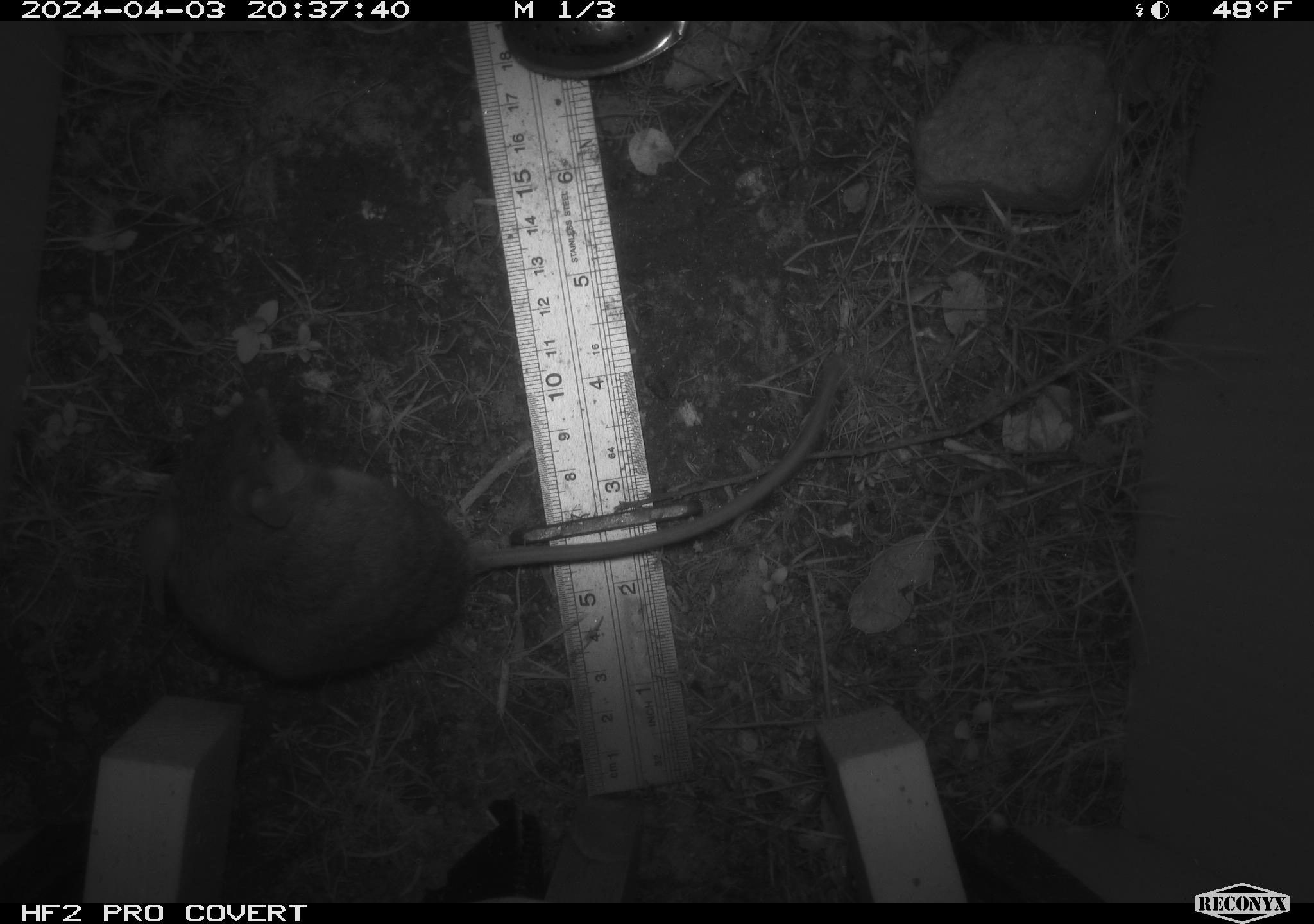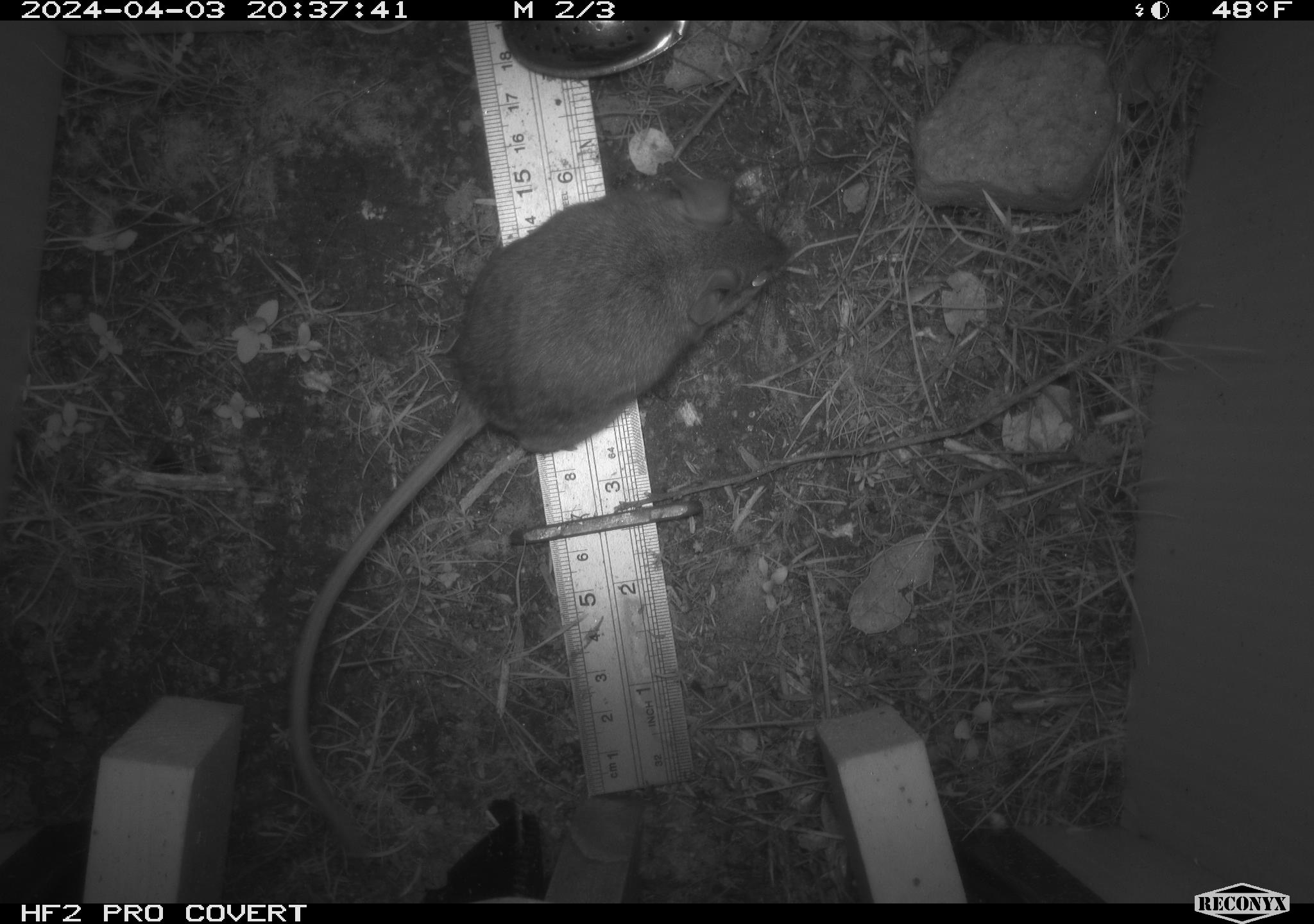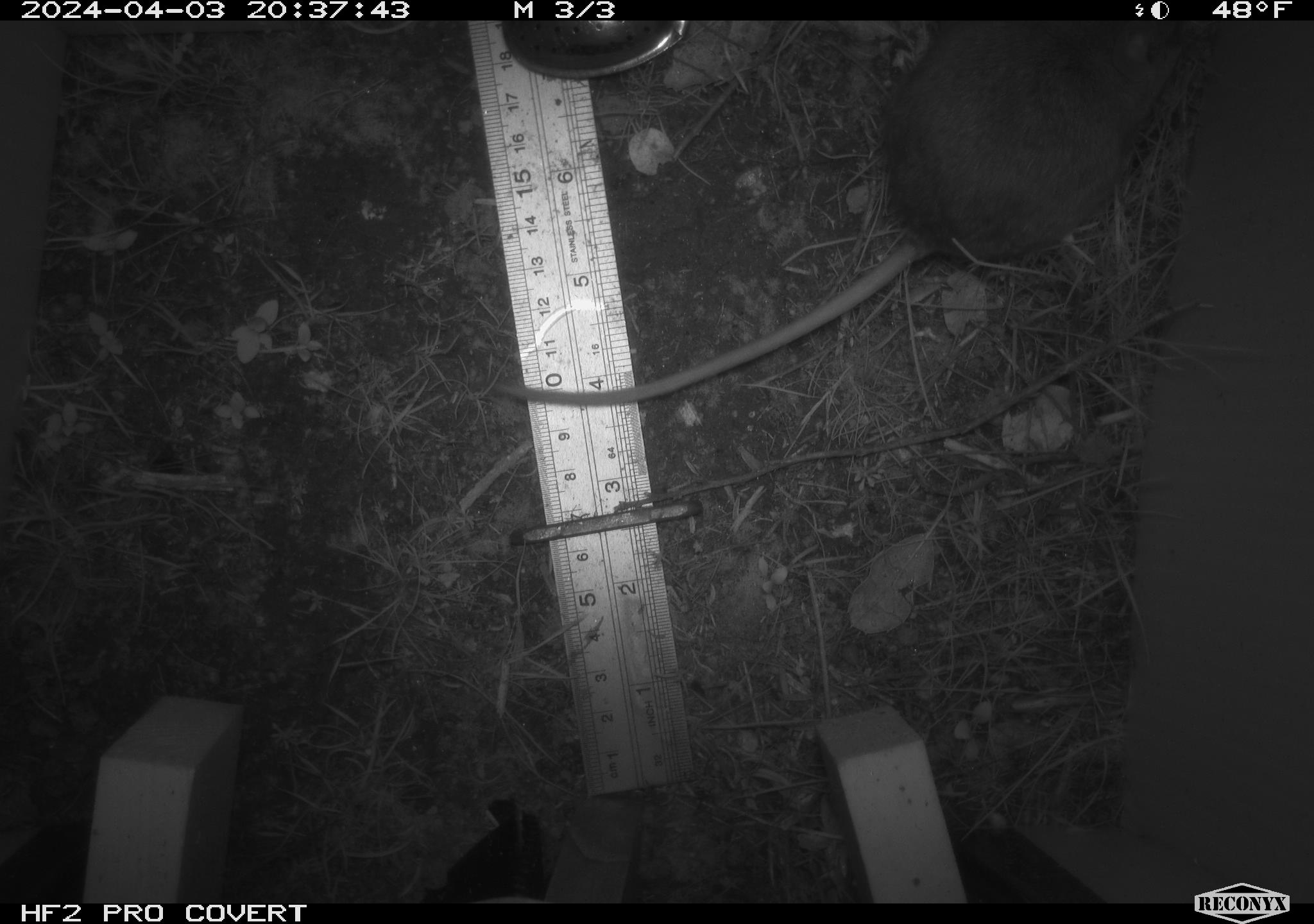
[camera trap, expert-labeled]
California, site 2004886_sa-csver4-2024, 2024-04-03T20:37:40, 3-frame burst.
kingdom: Animalia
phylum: Chordata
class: Mammalia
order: Rodentia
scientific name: Rodentia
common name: mouse species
Mouse species (Rodentia).